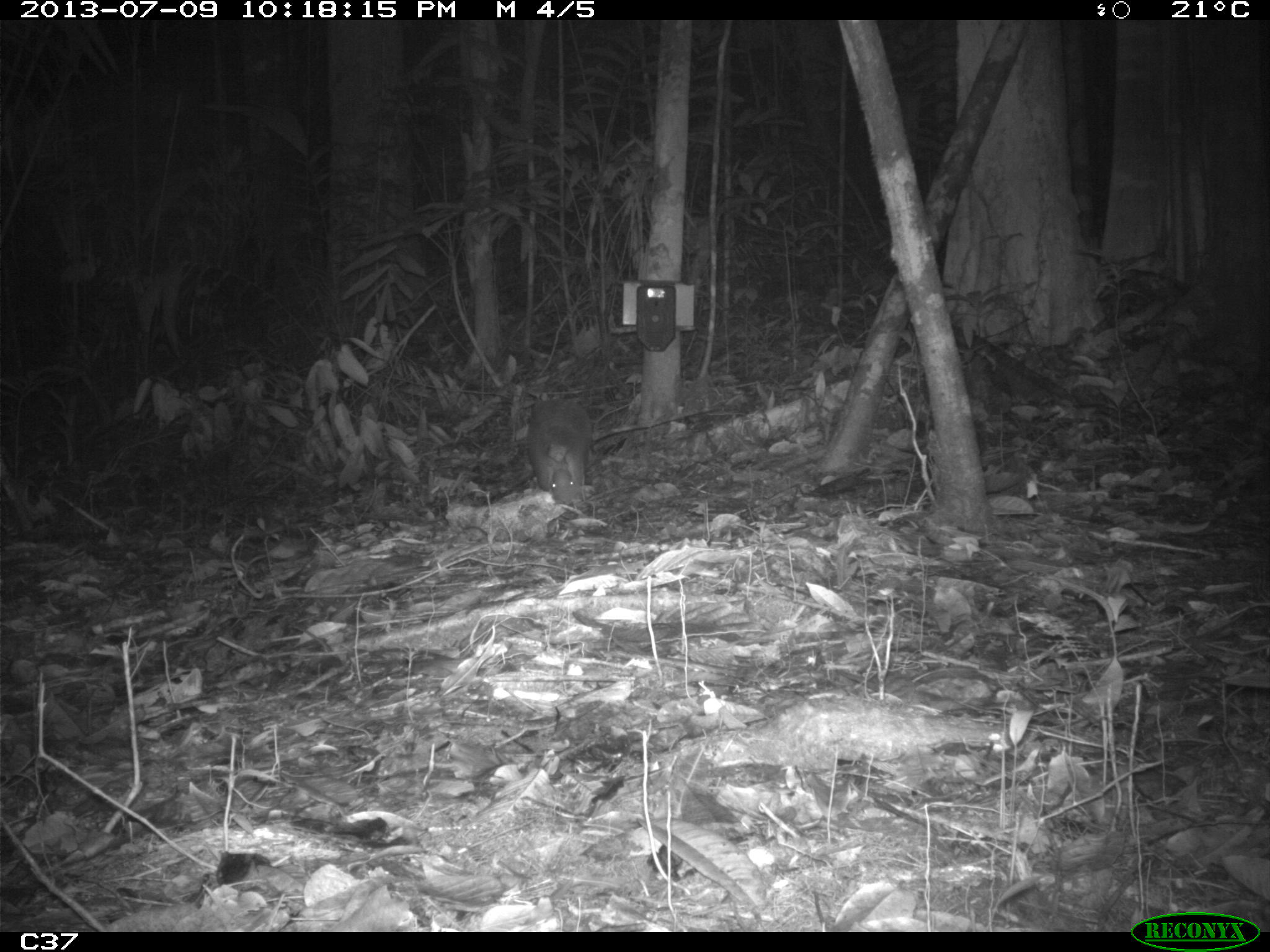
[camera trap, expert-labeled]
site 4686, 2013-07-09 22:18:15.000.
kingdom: Animalia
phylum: Chordata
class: Mammalia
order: Cingulata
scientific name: Cingulata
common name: armadillo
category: unknown armadillo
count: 1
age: adult